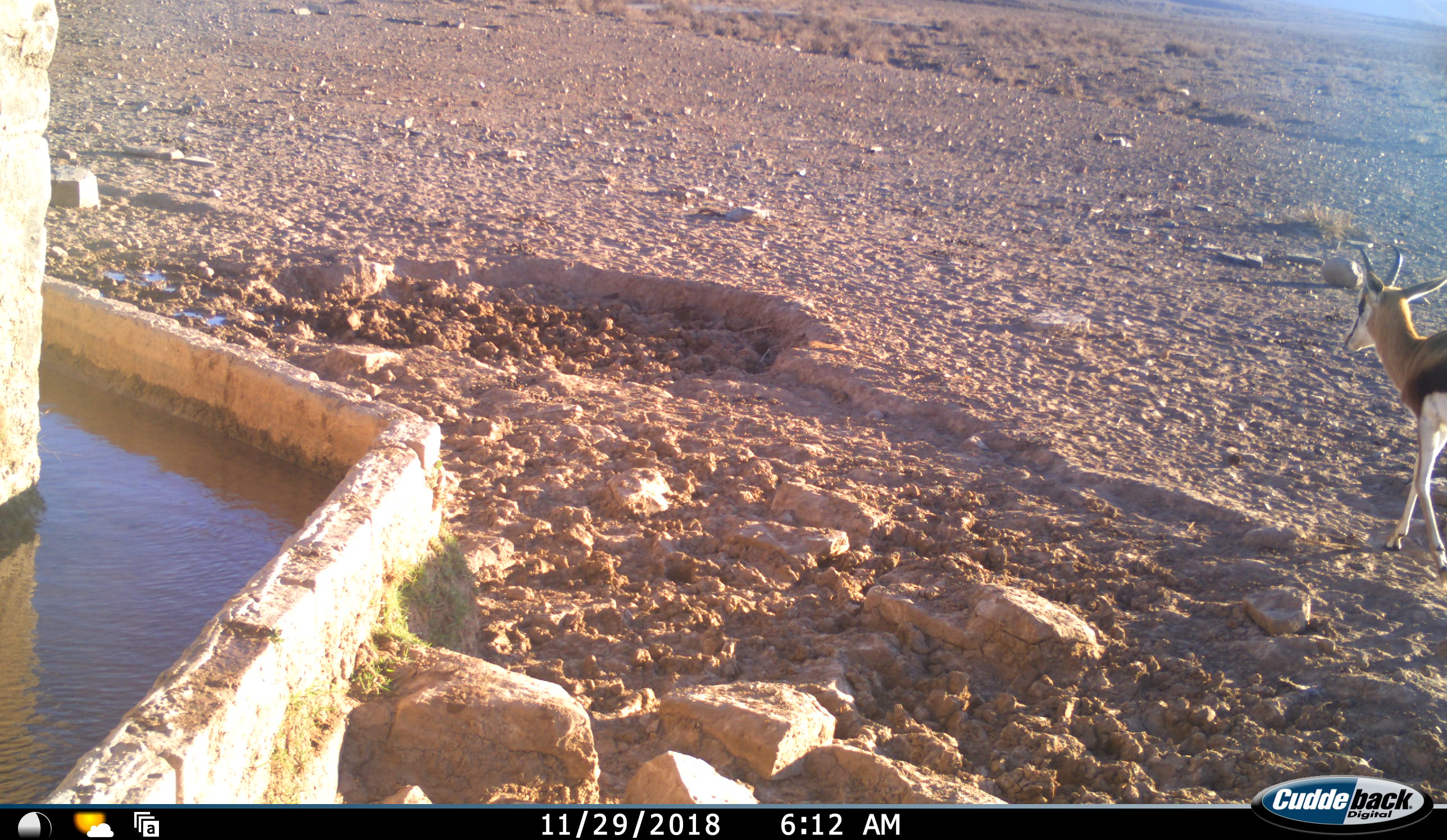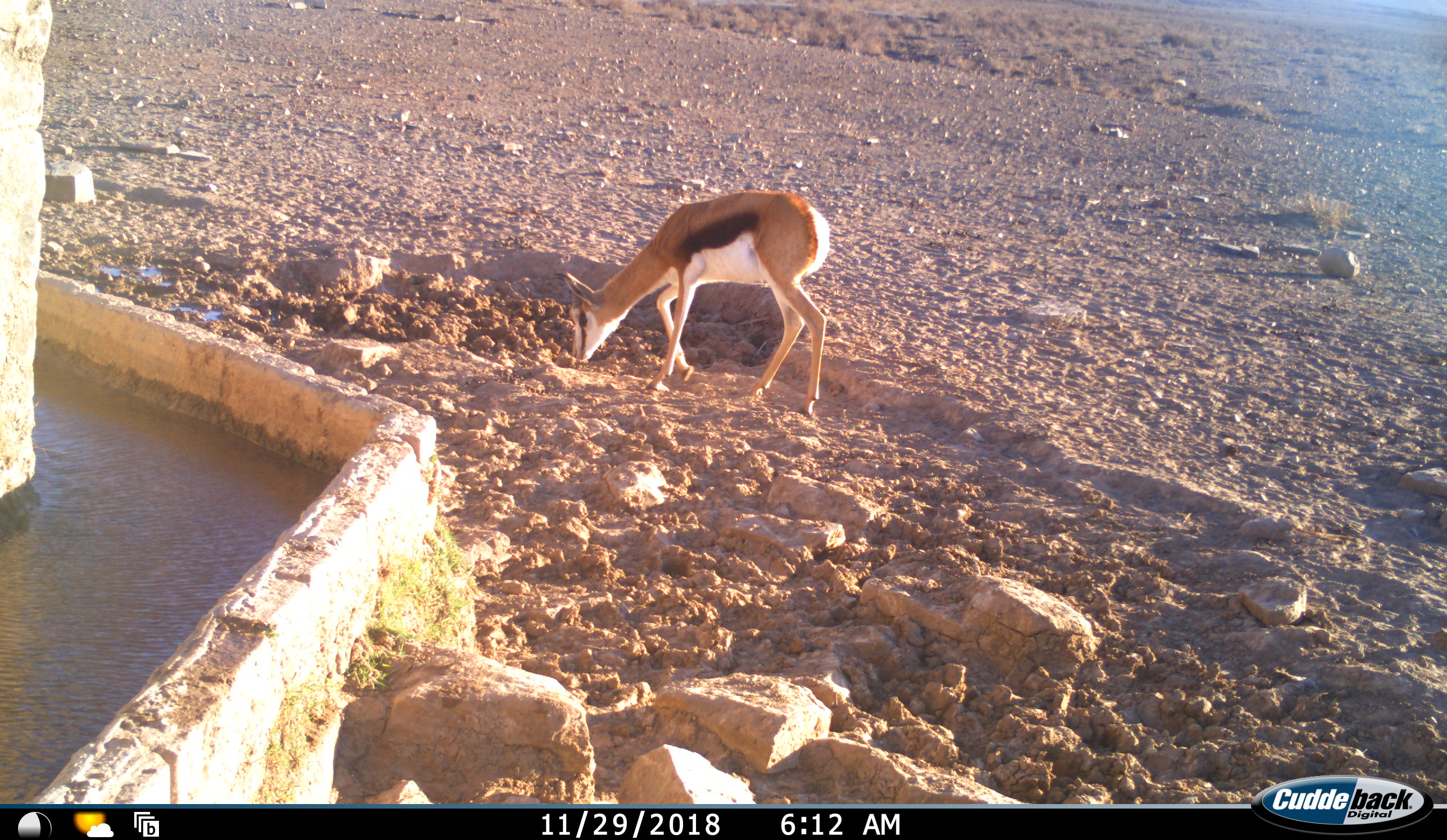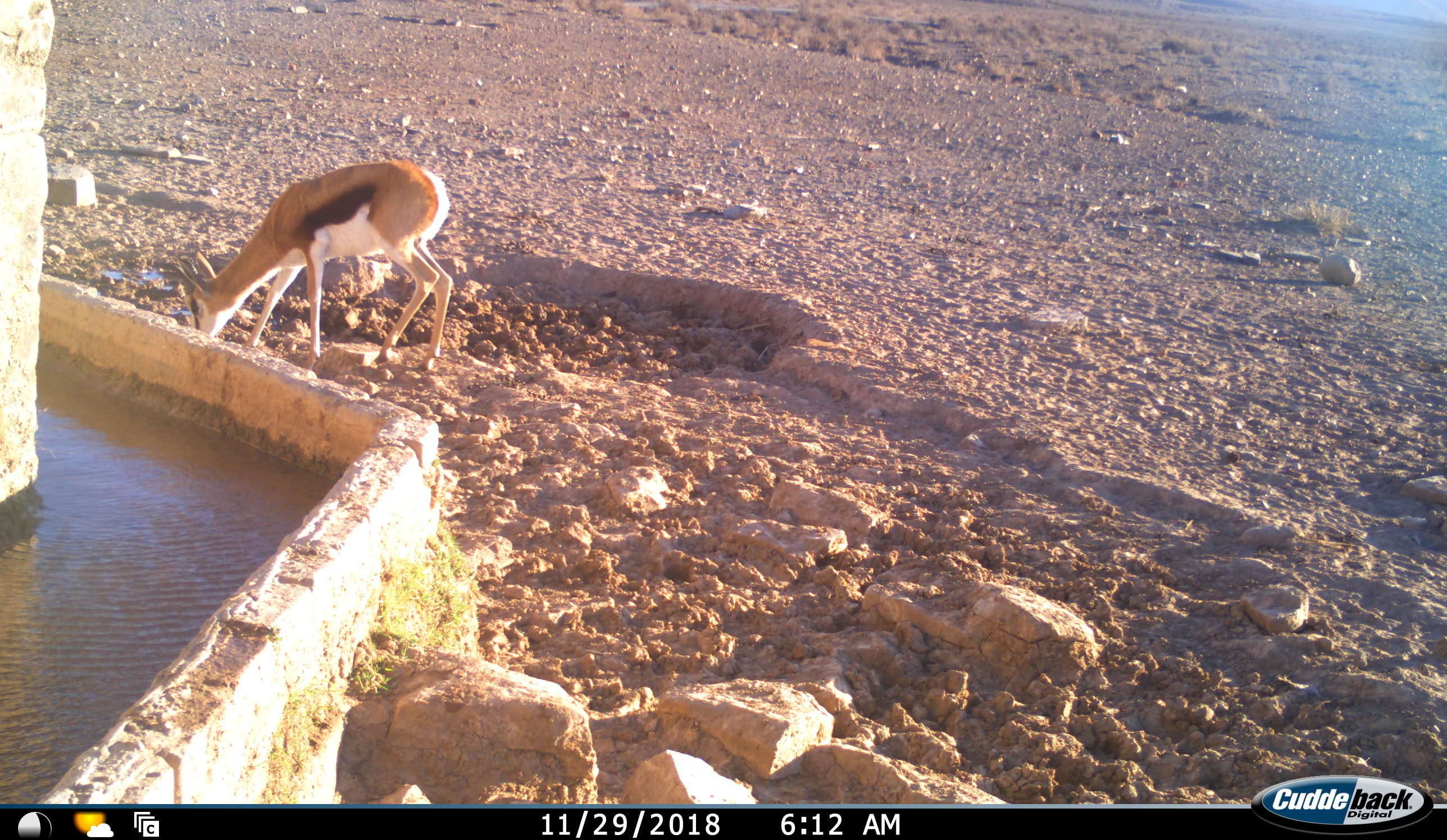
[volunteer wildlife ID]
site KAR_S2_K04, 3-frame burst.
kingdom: Animalia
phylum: Chordata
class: Mammalia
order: Artiodactyla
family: Bovidae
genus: Antidorcas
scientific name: Antidorcas marsupialis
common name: springbok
Springbok (Antidorcas marsupialis), count 1. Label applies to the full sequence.